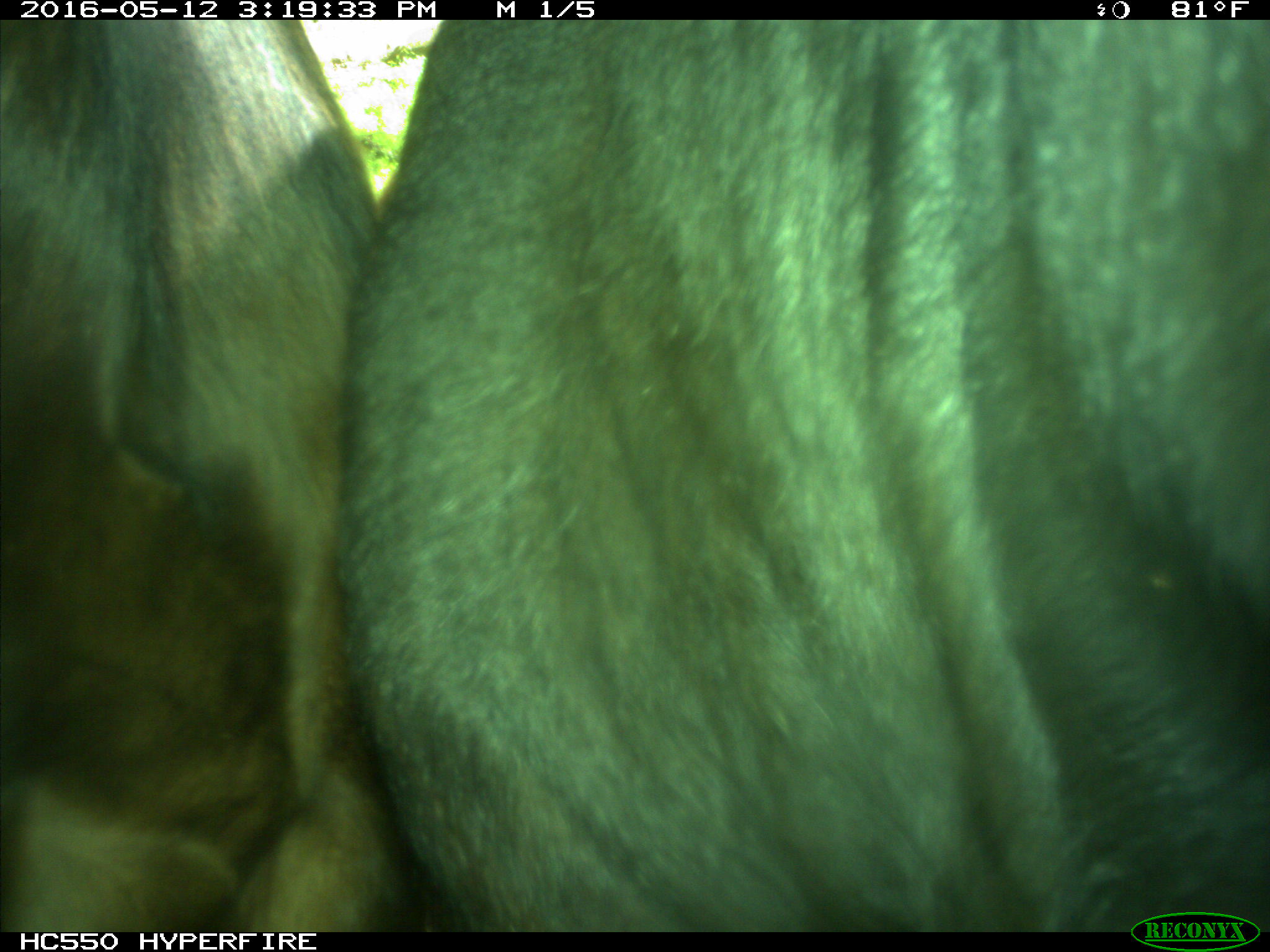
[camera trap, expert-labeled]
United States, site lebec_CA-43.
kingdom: Animalia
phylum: Chordata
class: Mammalia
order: Artiodactyla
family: Bovidae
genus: Bos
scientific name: Bos taurus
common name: domestic cow